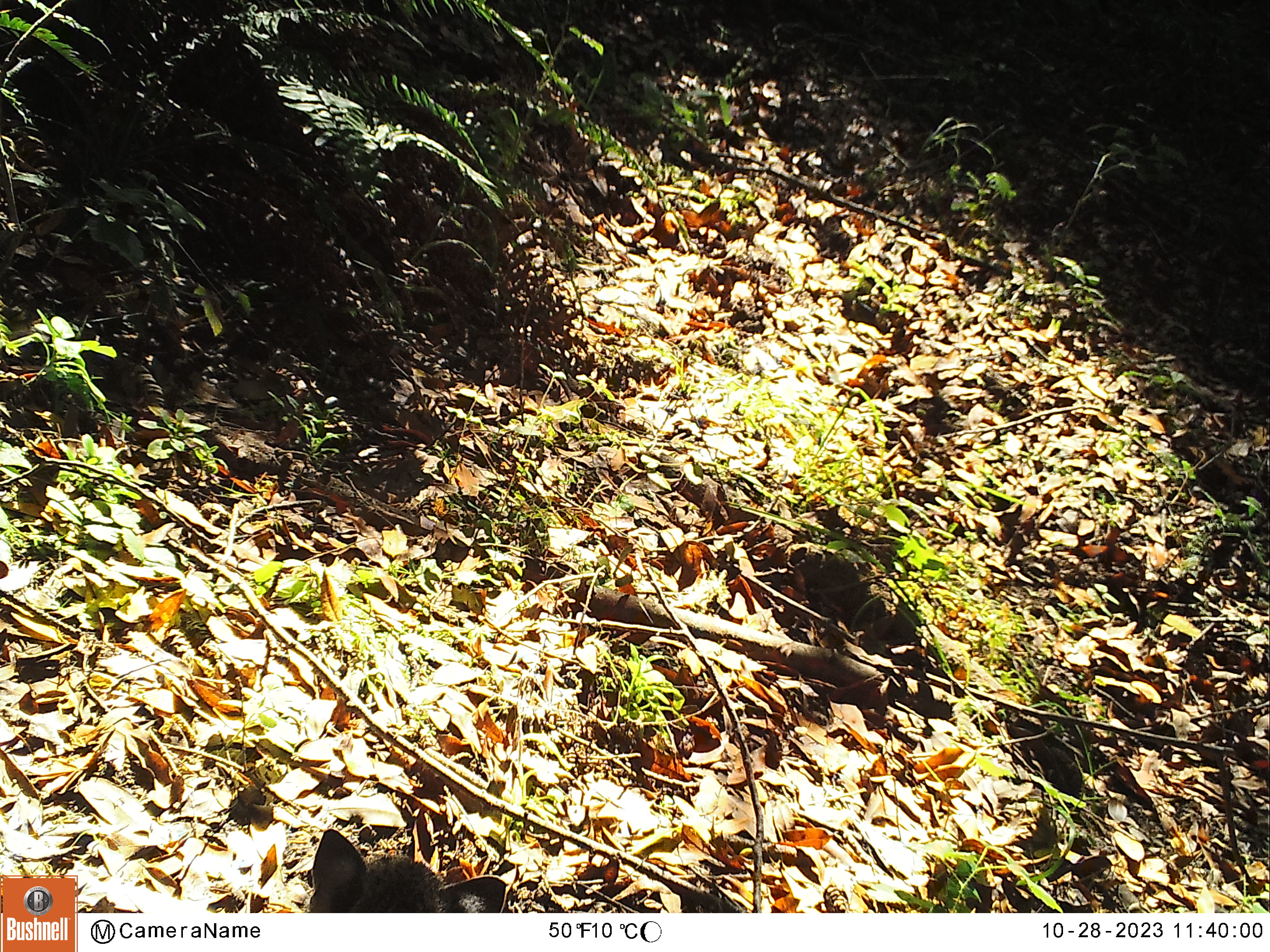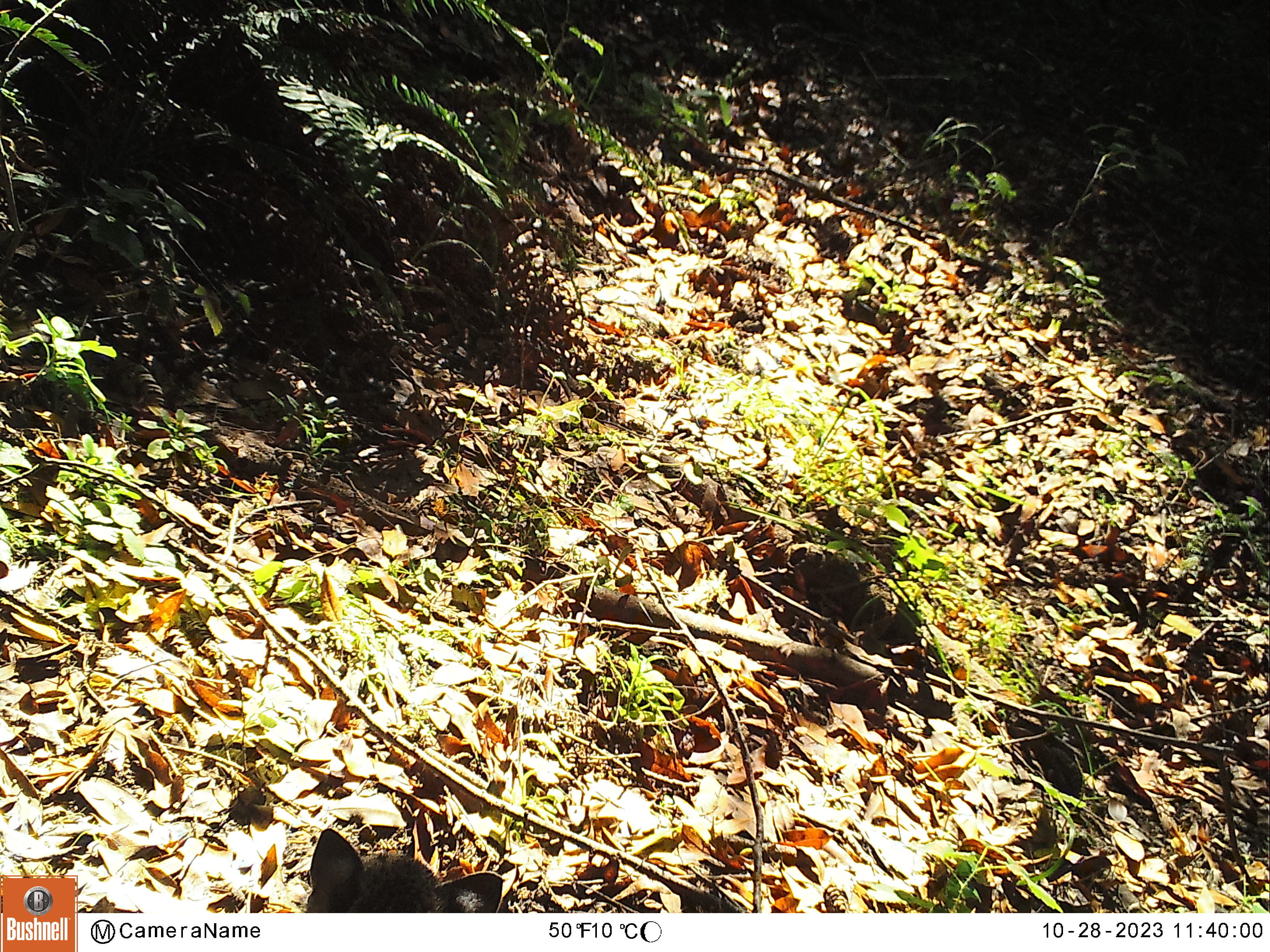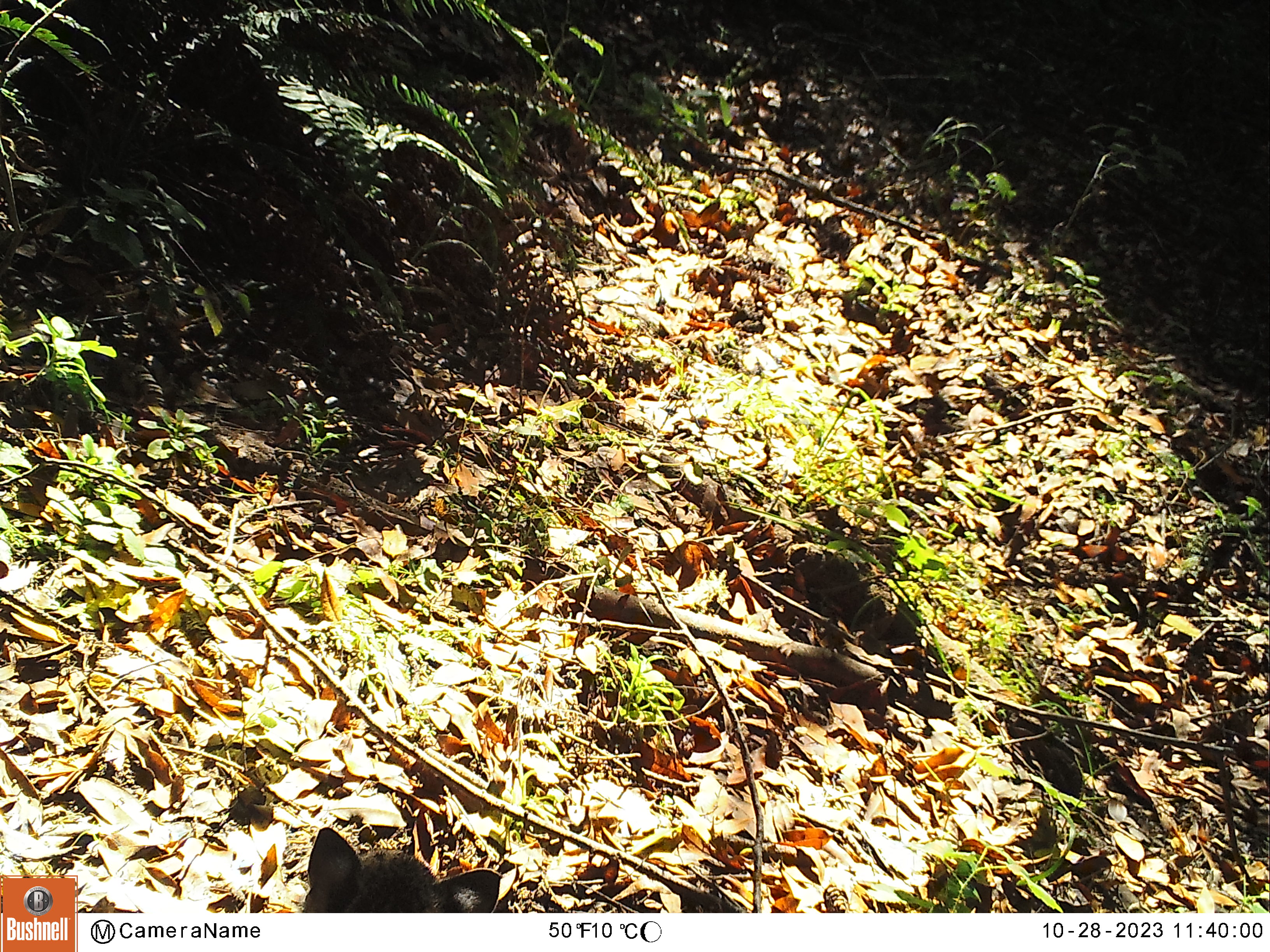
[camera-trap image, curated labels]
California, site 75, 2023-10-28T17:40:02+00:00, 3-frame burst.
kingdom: Animalia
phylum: Chordata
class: Mammalia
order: Carnivora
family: Felidae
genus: Lynx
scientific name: Lynx rufus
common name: bobcat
Bobcat (Lynx rufus).